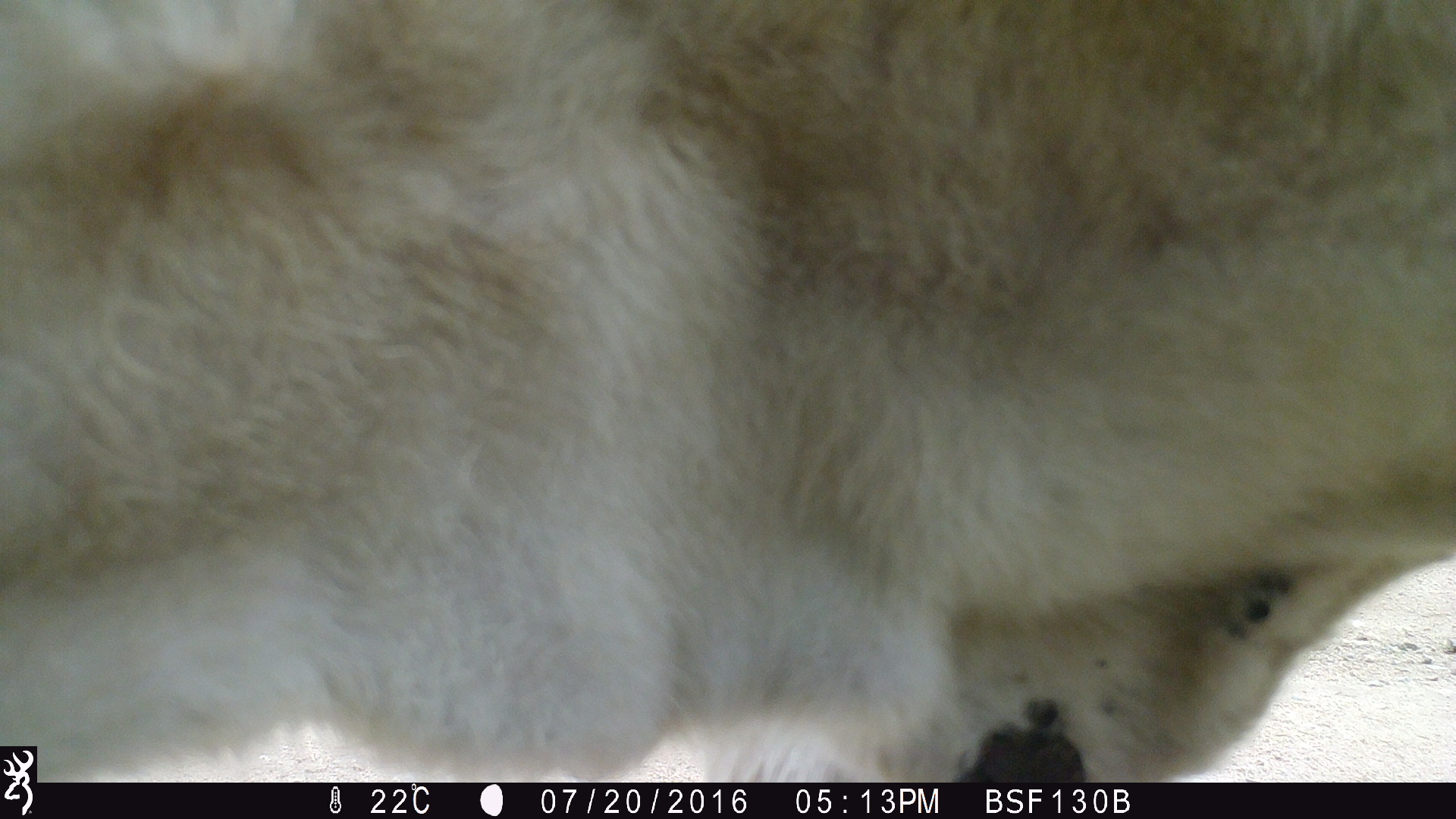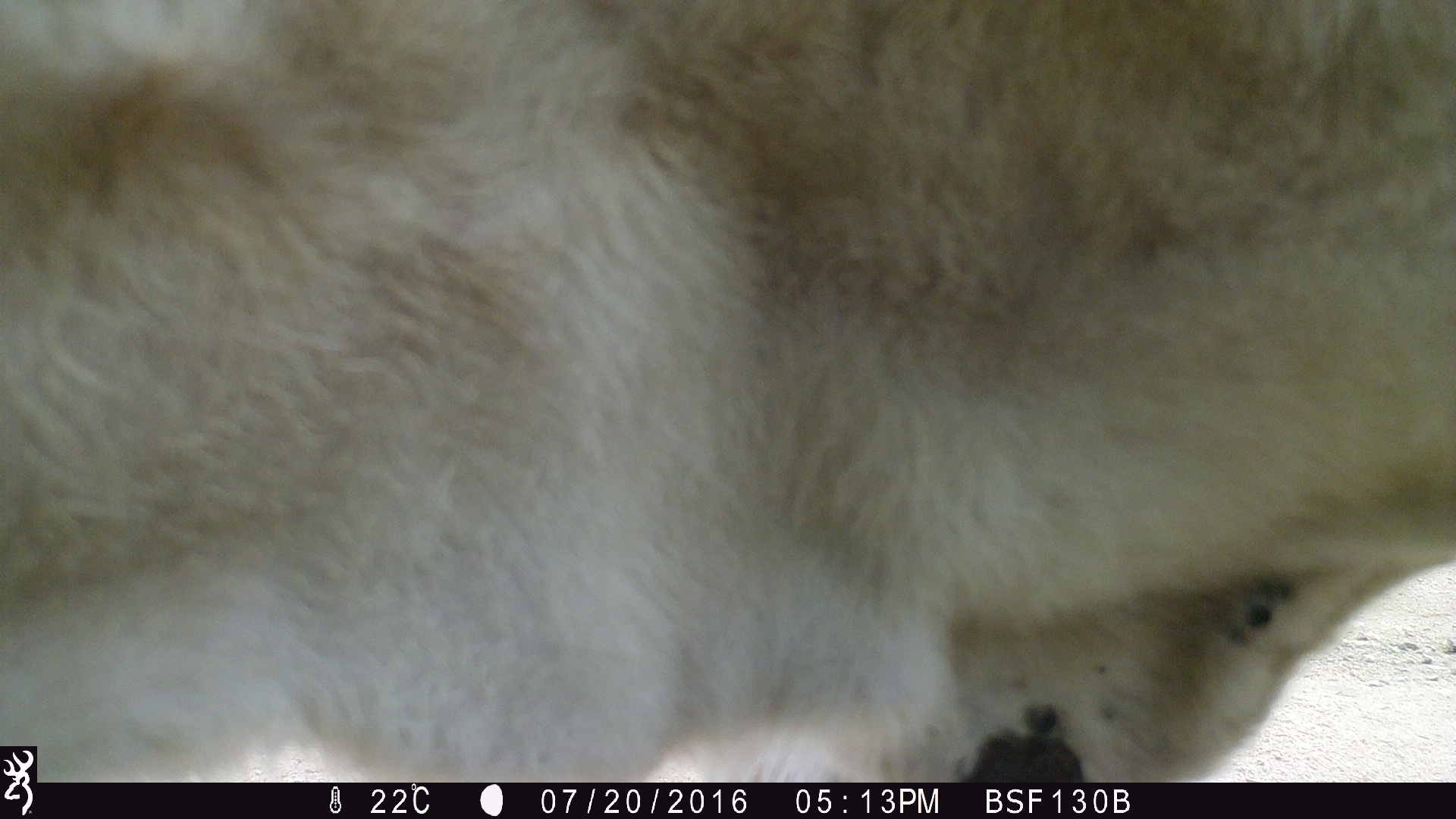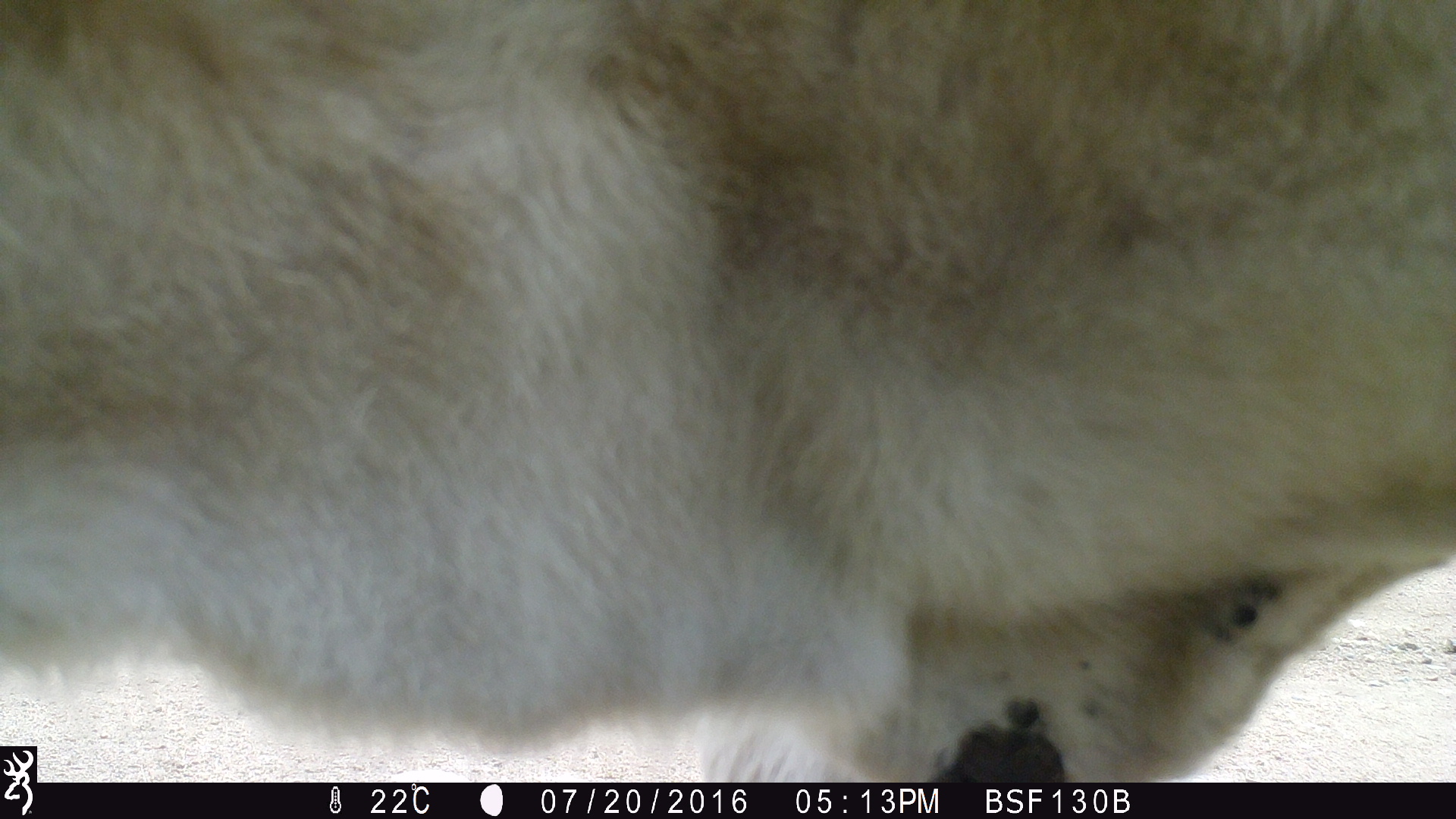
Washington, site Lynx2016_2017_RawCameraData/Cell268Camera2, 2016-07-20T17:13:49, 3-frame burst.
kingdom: Animalia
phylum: Chordata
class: Mammalia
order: Artiodactyla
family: Bovidae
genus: Bos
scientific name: Bos taurus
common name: domestic cattle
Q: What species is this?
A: Domestic cattle (Bos taurus).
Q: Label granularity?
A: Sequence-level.